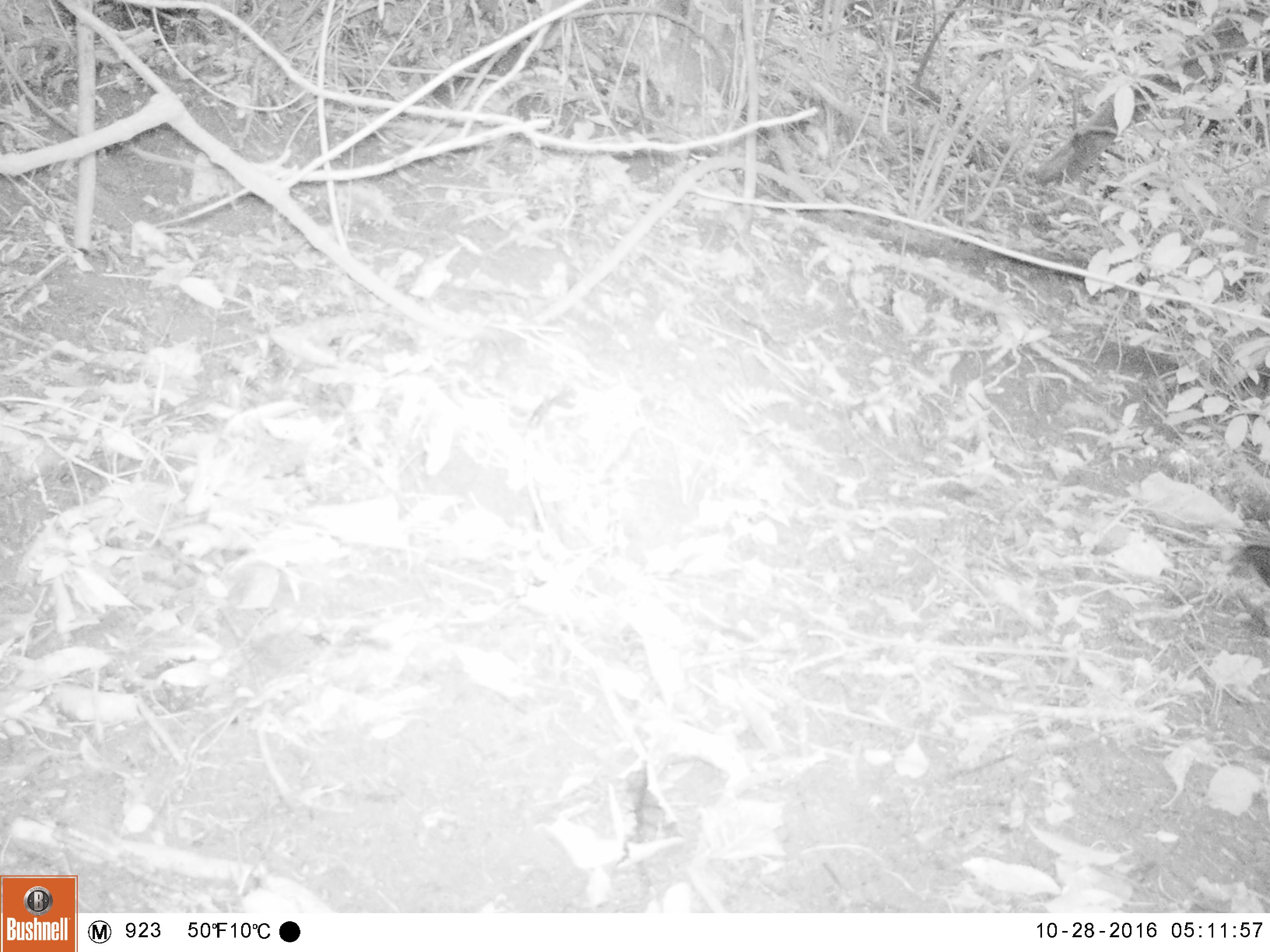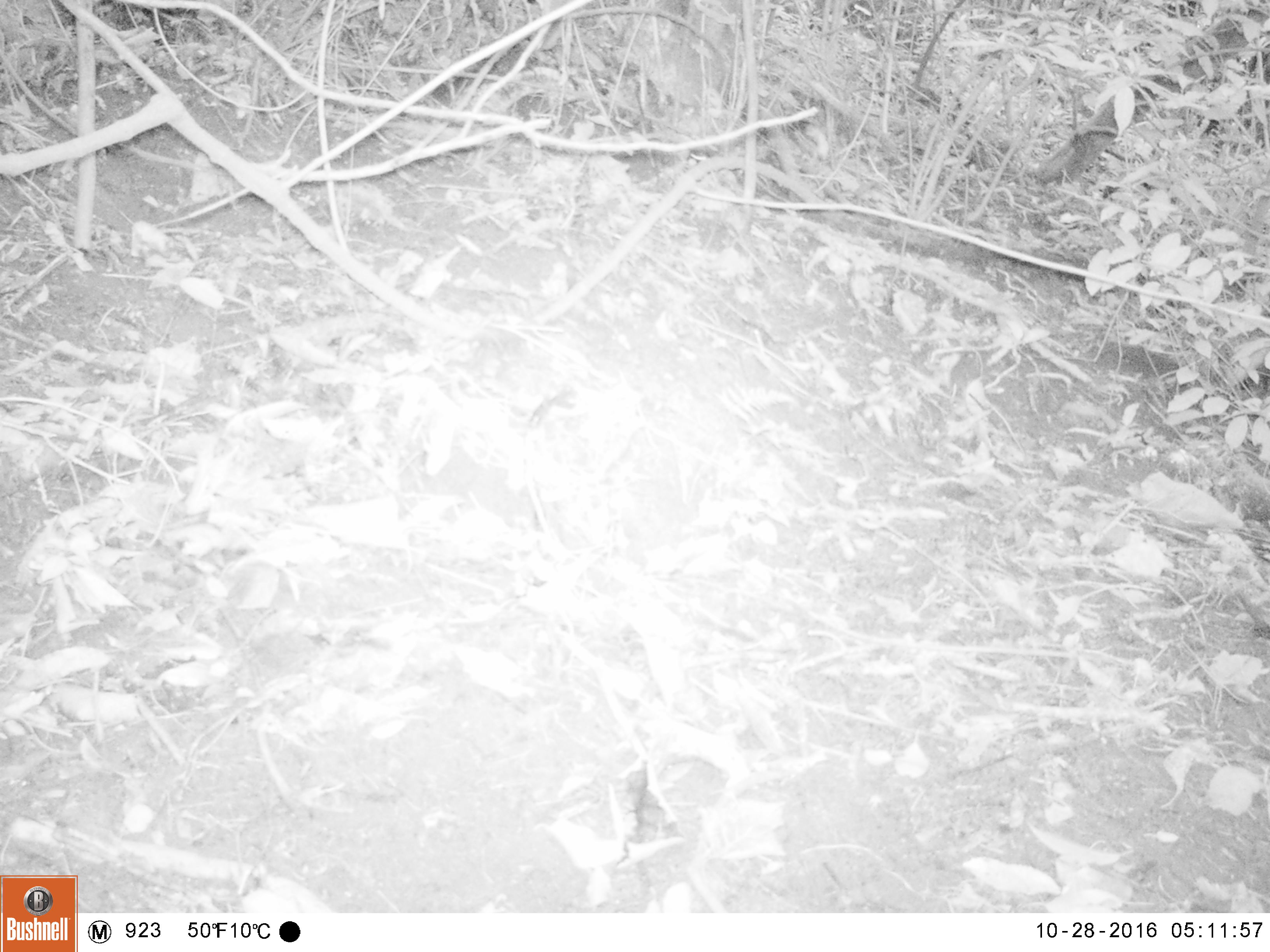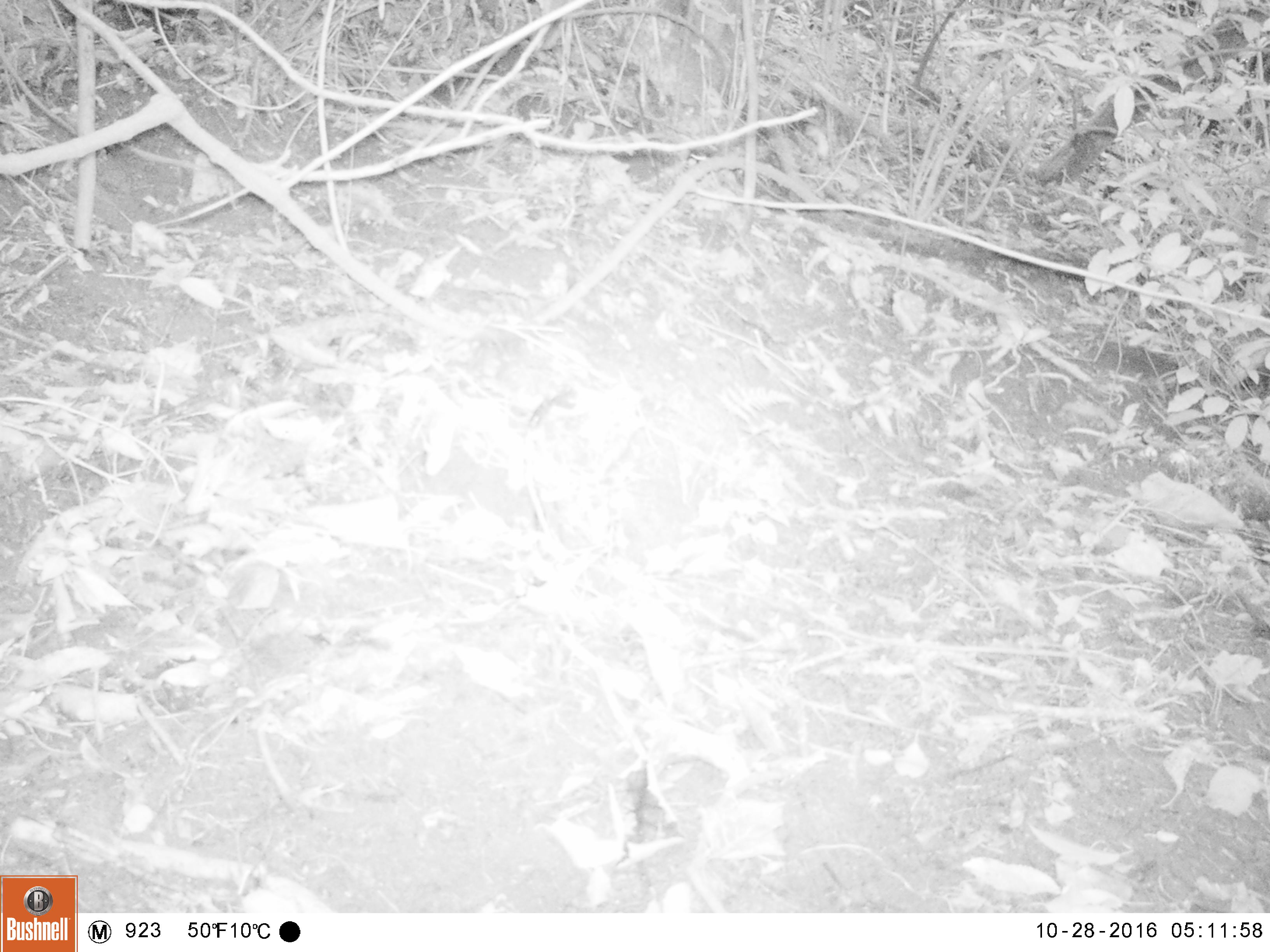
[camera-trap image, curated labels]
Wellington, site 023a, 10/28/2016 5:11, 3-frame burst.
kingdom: Animalia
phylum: Chordata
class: Aves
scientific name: Aves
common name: bird